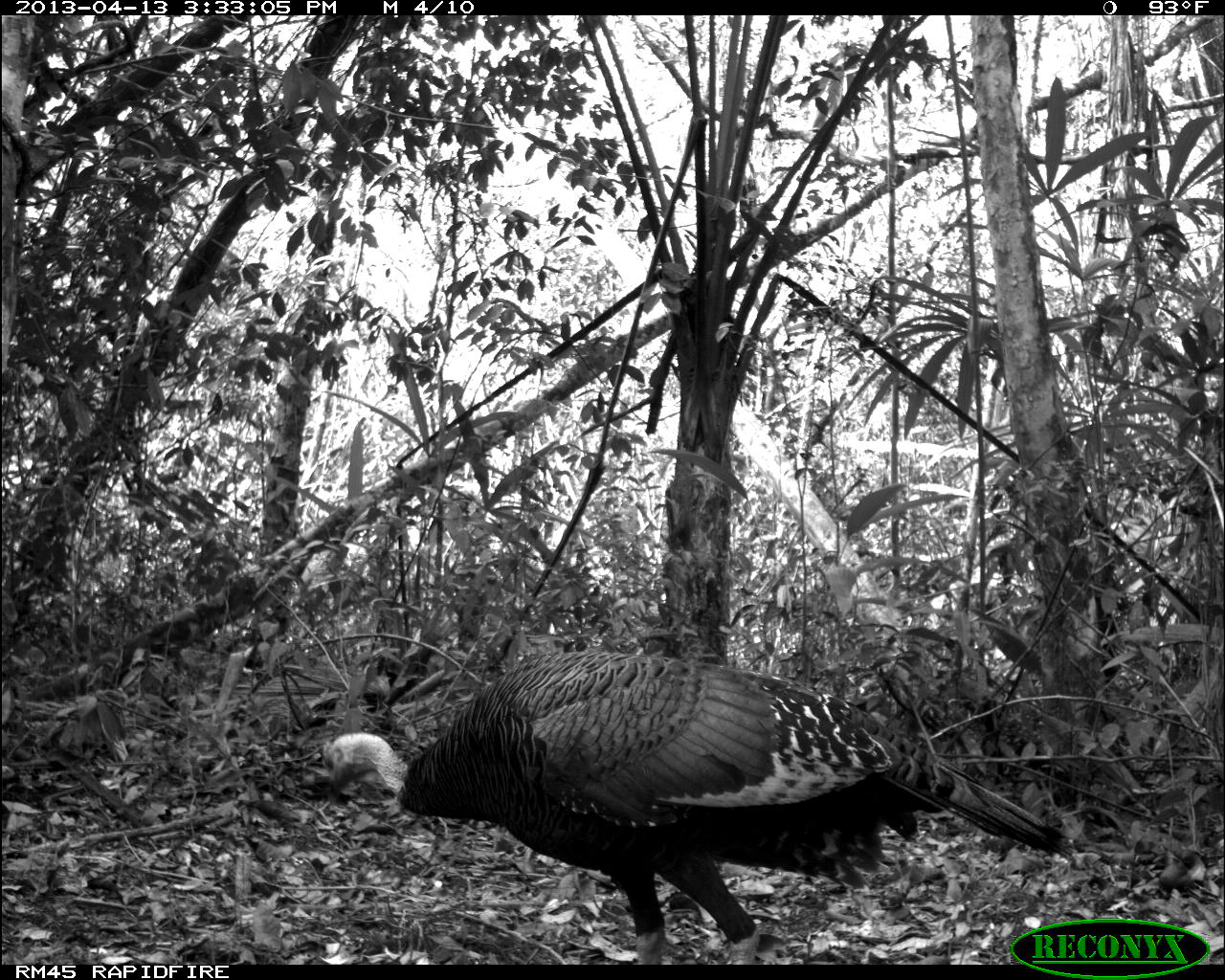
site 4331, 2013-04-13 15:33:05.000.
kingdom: Animalia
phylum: Chordata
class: Aves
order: Galliformes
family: Phasianidae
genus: Meleagris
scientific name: Meleagris ocellata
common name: ocellated turkey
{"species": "Meleagris ocellata (ocellated turkey)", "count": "1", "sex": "male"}